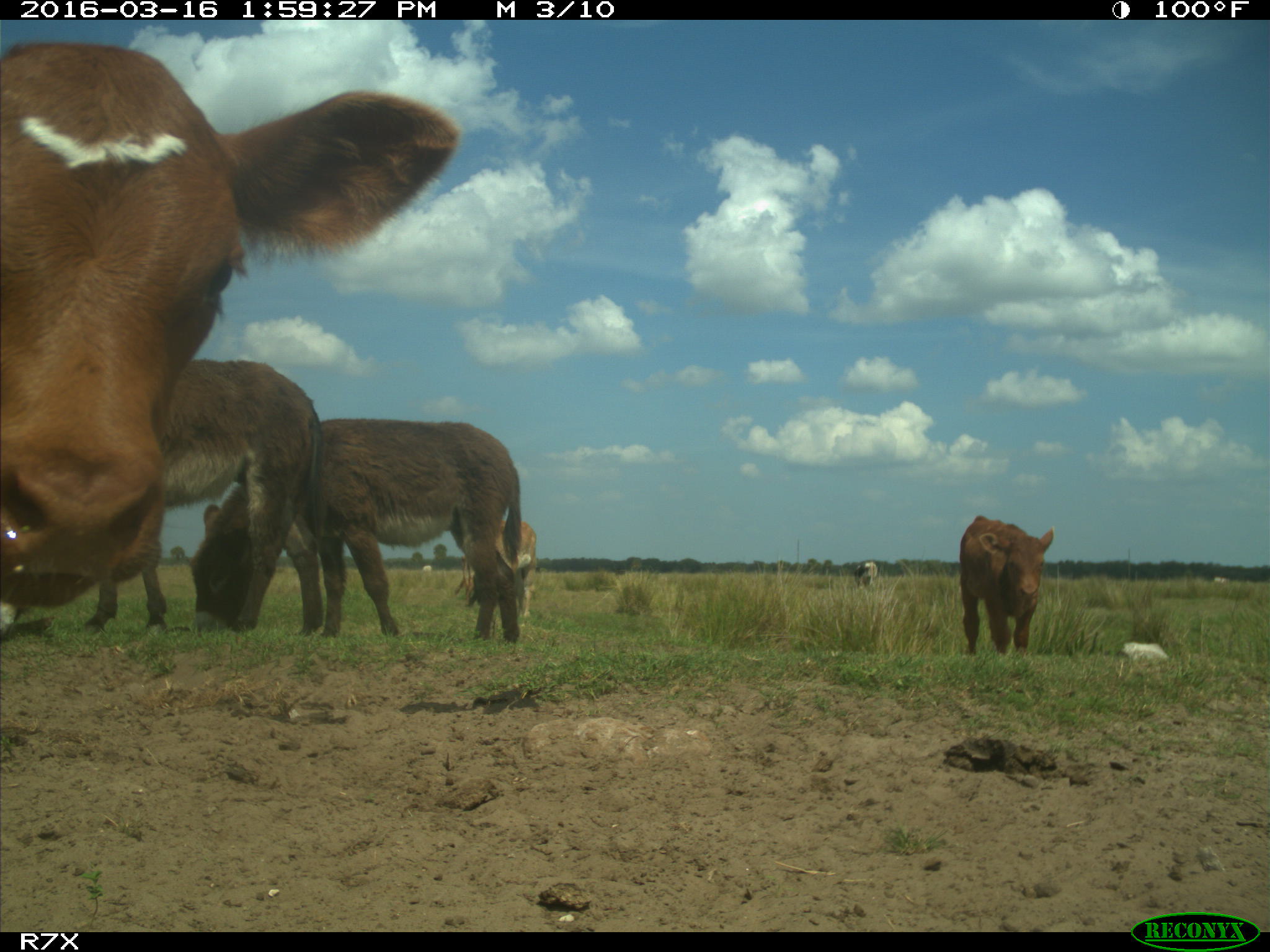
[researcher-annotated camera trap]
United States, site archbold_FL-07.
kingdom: Animalia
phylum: Chordata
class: Mammalia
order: Artiodactyla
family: Bovidae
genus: Bos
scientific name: Bos taurus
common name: domestic cow